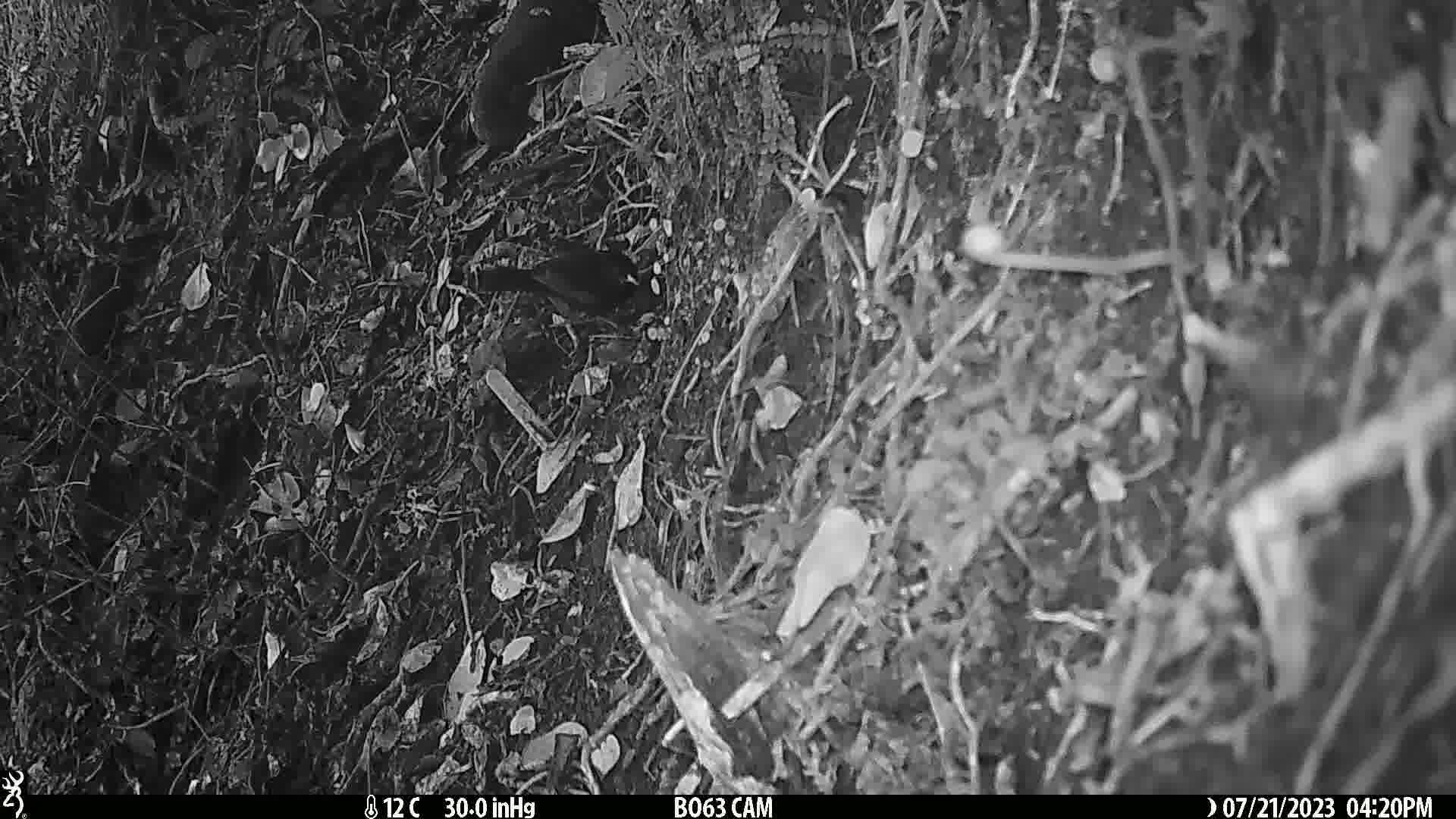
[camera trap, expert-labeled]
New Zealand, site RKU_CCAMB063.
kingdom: Animalia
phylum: Chordata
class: Aves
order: Passeriformes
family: Turdidae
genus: Turdus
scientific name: Turdus merula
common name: eurasian blackbird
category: blackbird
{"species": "blackbird (eurasian blackbird) (Turdus merula)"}